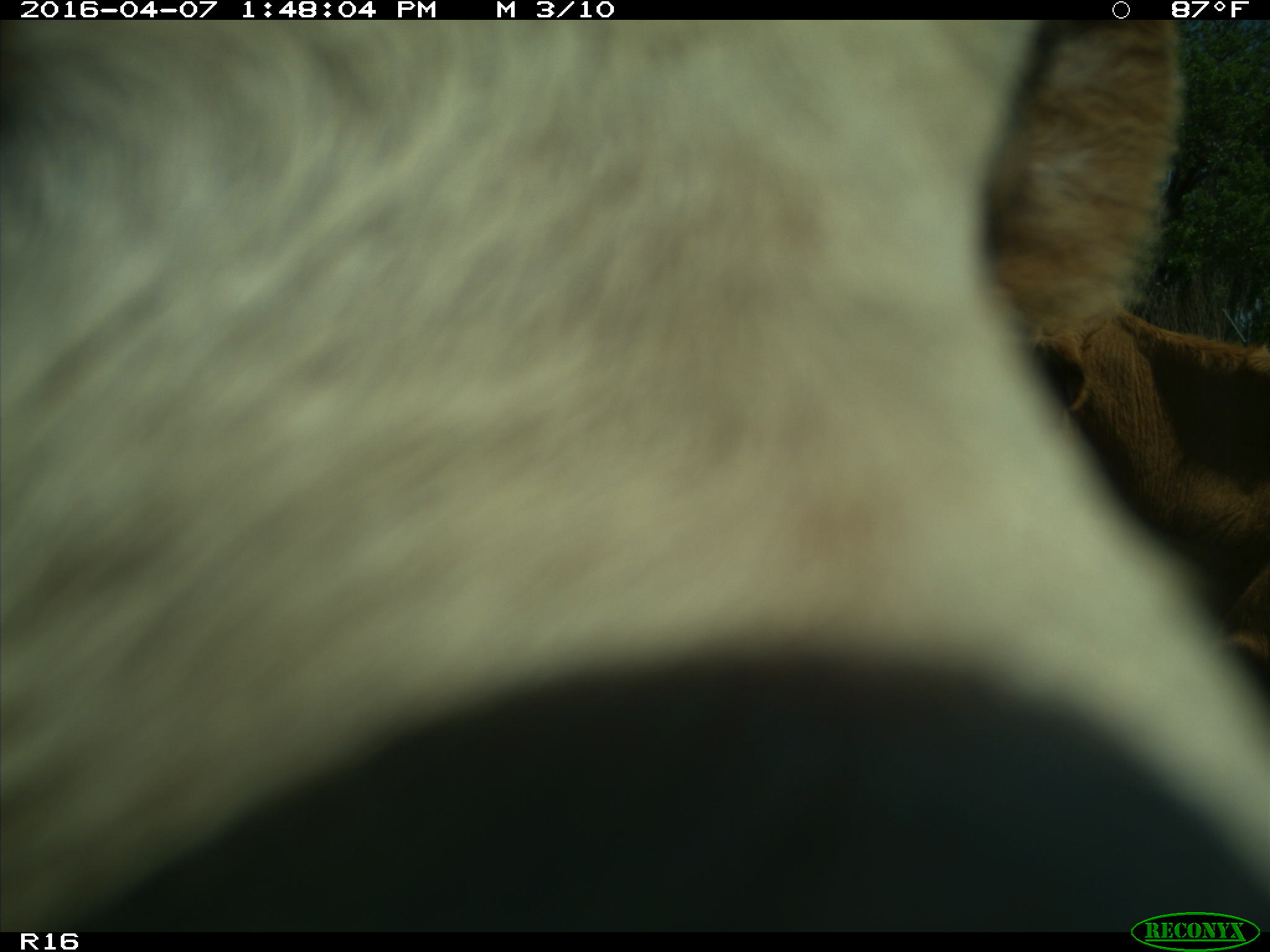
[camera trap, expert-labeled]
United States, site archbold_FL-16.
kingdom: Animalia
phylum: Chordata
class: Mammalia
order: Artiodactyla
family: Bovidae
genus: Bos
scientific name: Bos taurus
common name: domestic cow